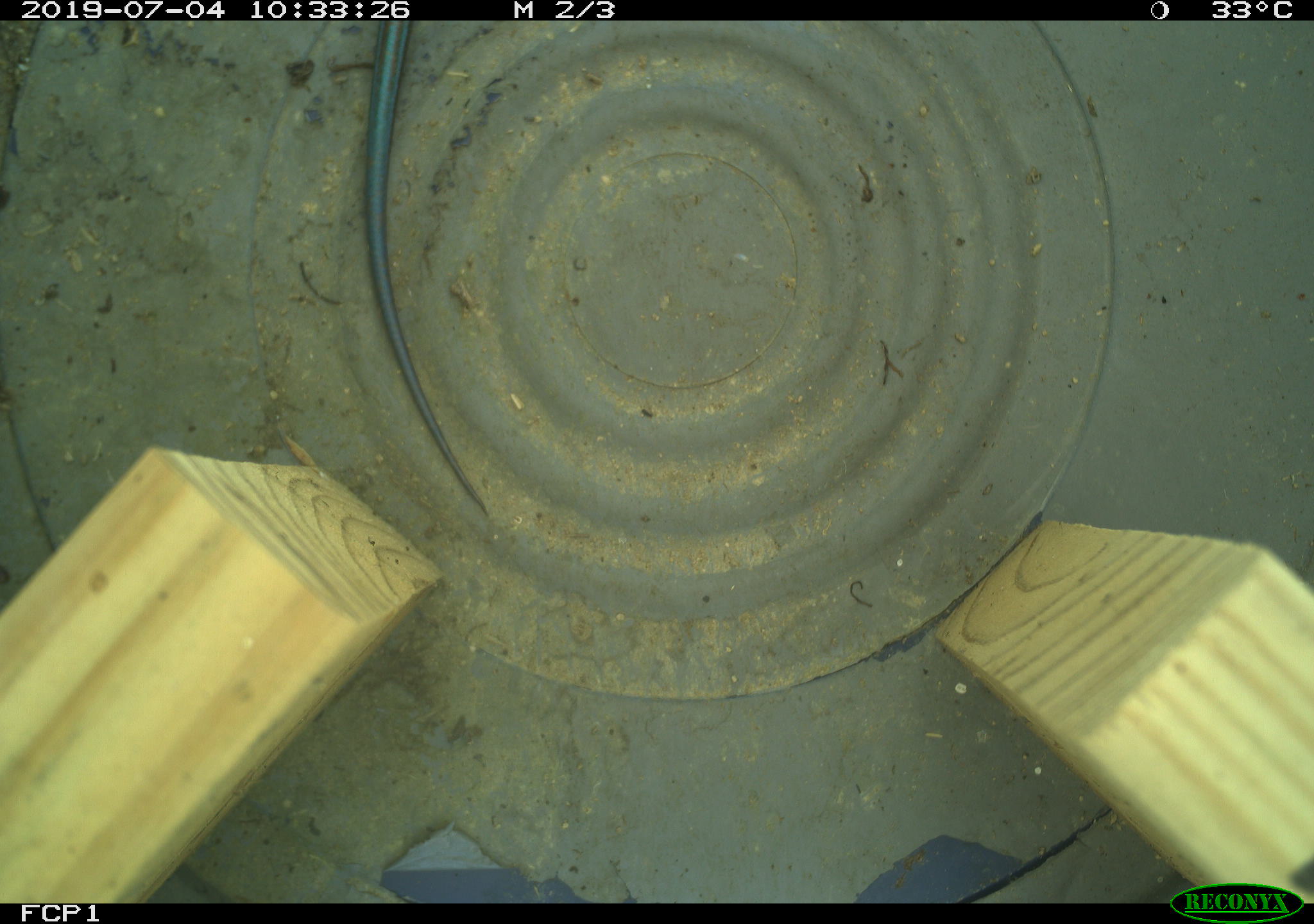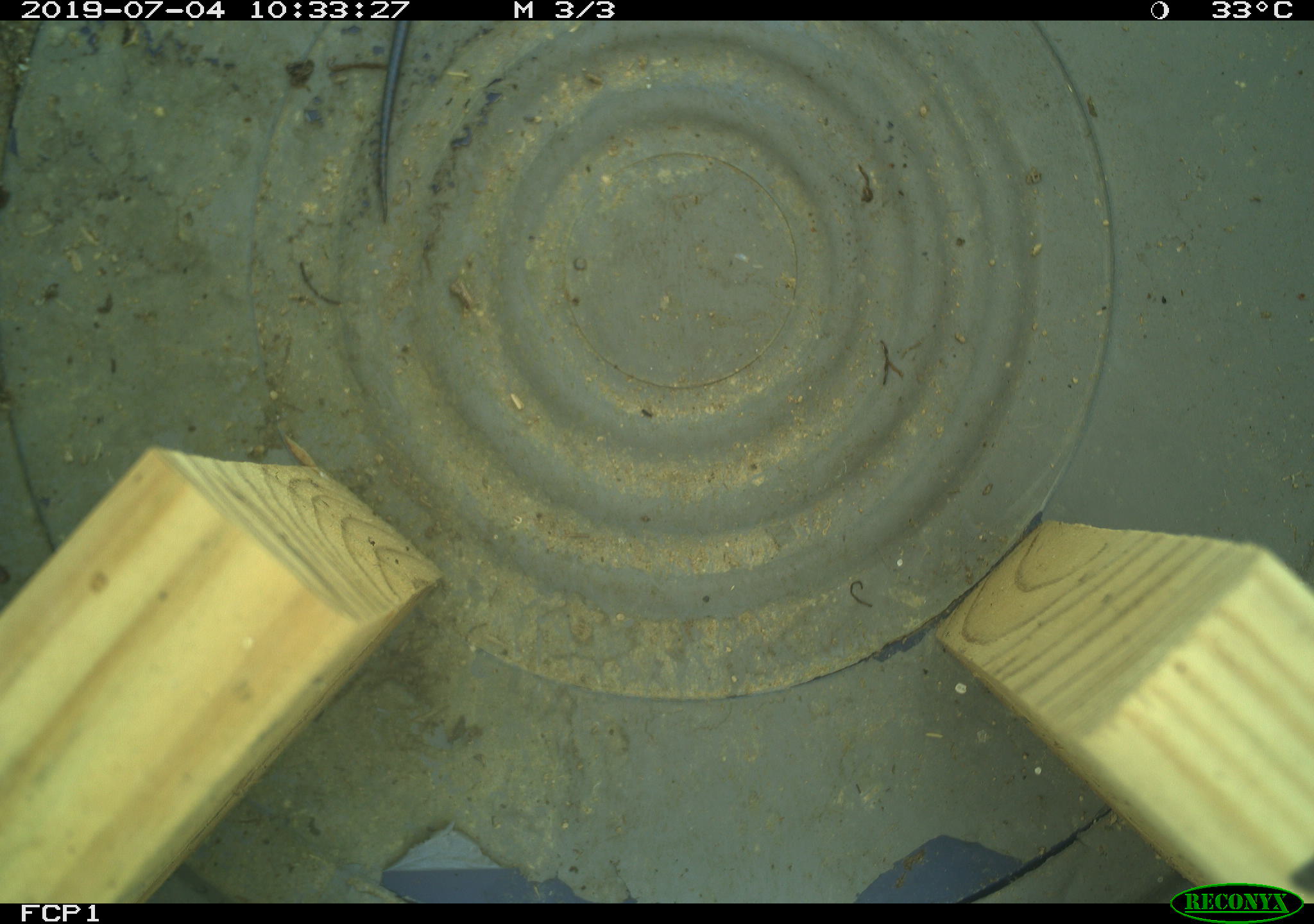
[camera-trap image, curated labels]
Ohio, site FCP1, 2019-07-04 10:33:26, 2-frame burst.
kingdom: Animalia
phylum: Chordata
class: Reptilia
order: Squamata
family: Scincidae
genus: Plestiodon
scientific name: Plestiodon fasciatus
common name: common five-lined skink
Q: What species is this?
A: Common five-lined skink (Plestiodon fasciatus).